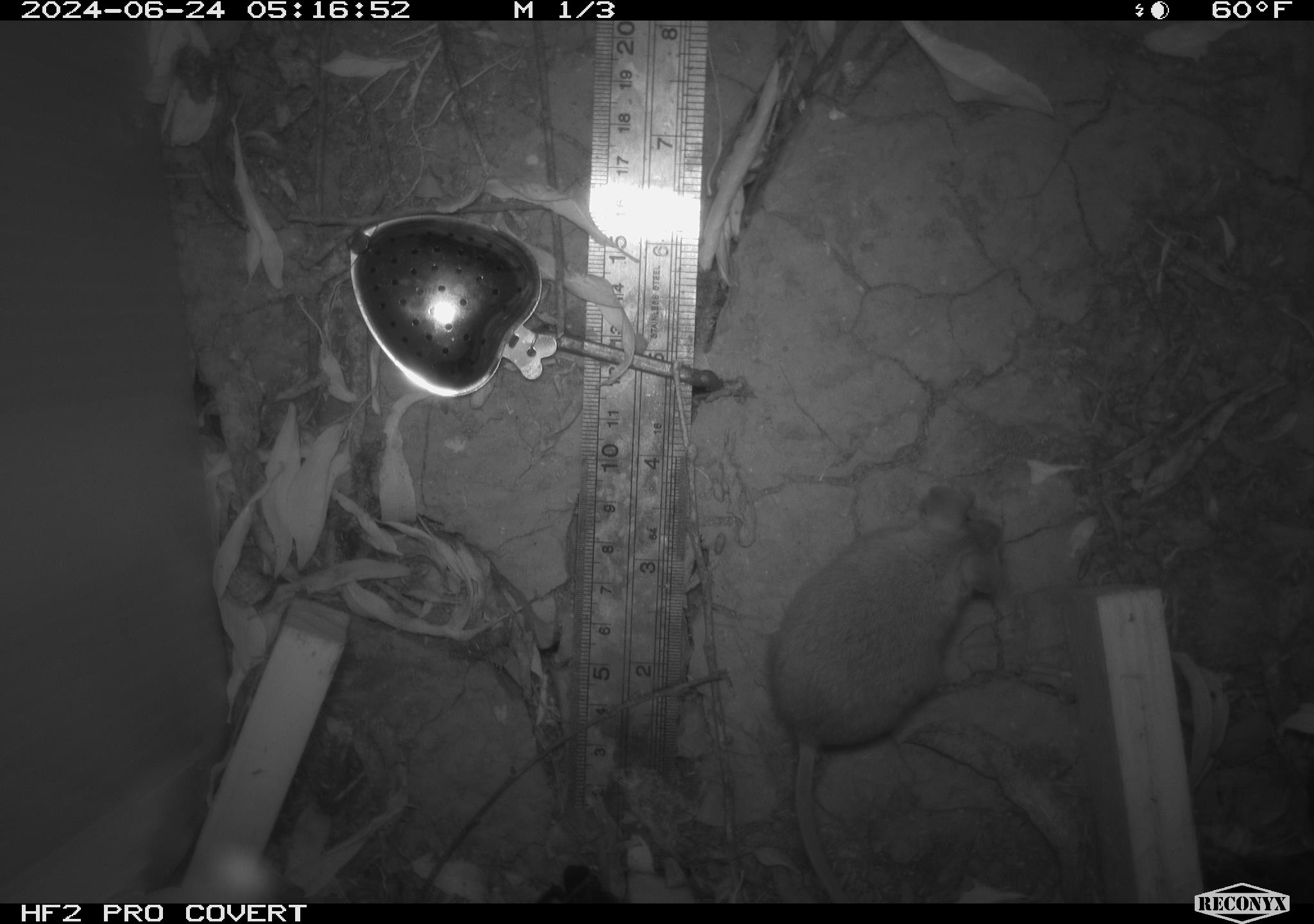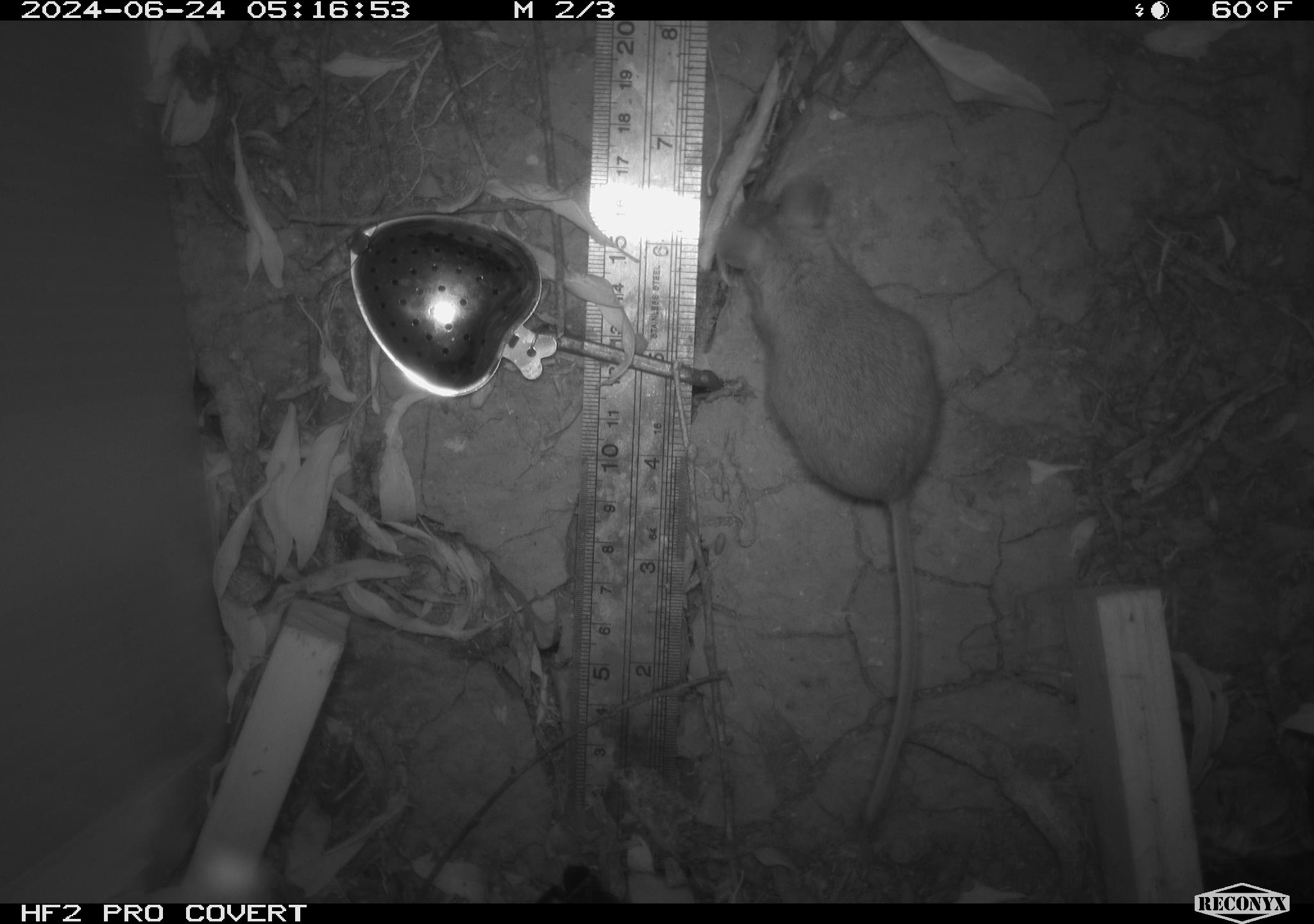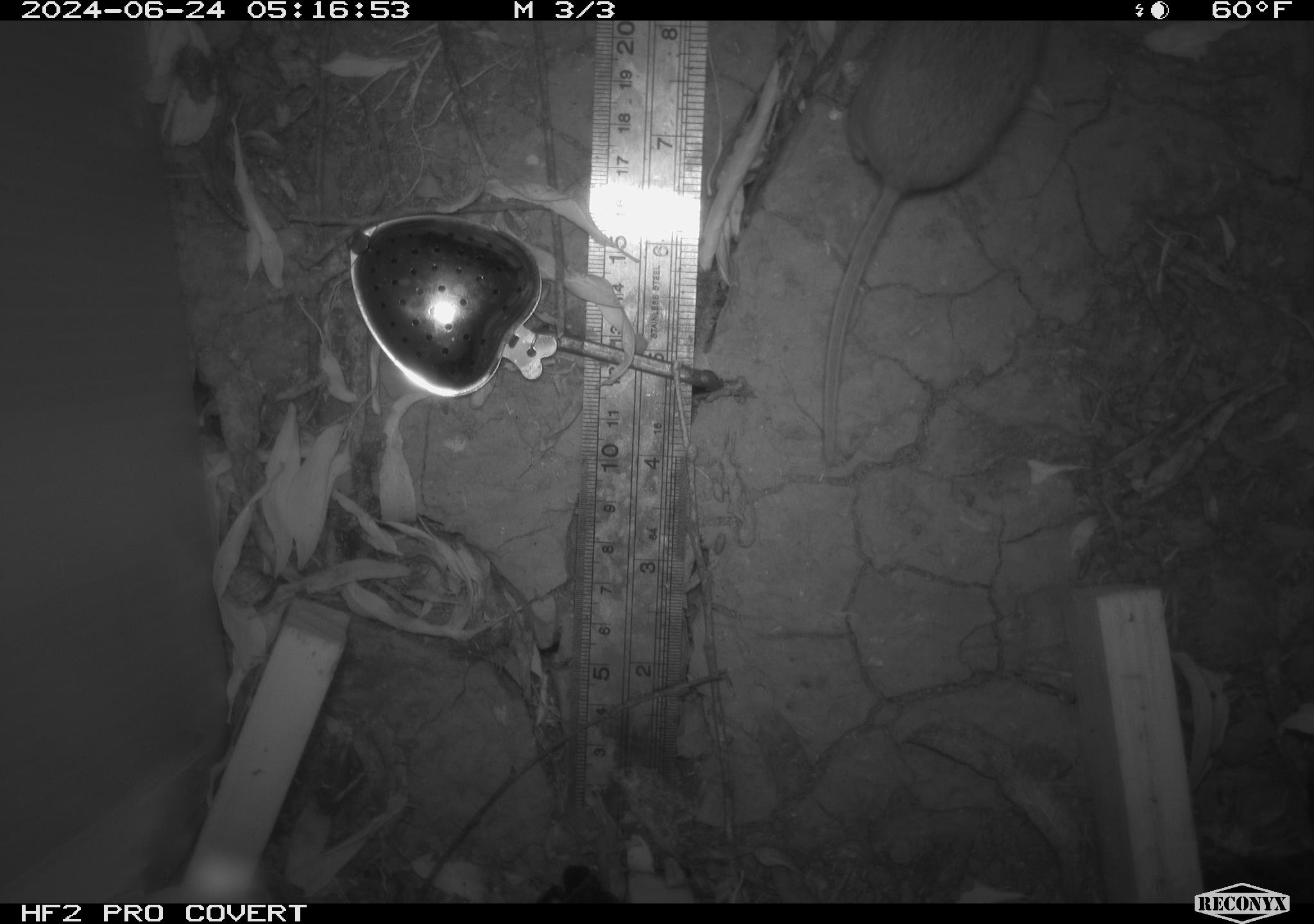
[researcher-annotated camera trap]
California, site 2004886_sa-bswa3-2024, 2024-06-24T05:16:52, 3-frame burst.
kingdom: Animalia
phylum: Chordata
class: Mammalia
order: Rodentia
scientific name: Rodentia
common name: mouse species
Mouse species (Rodentia).